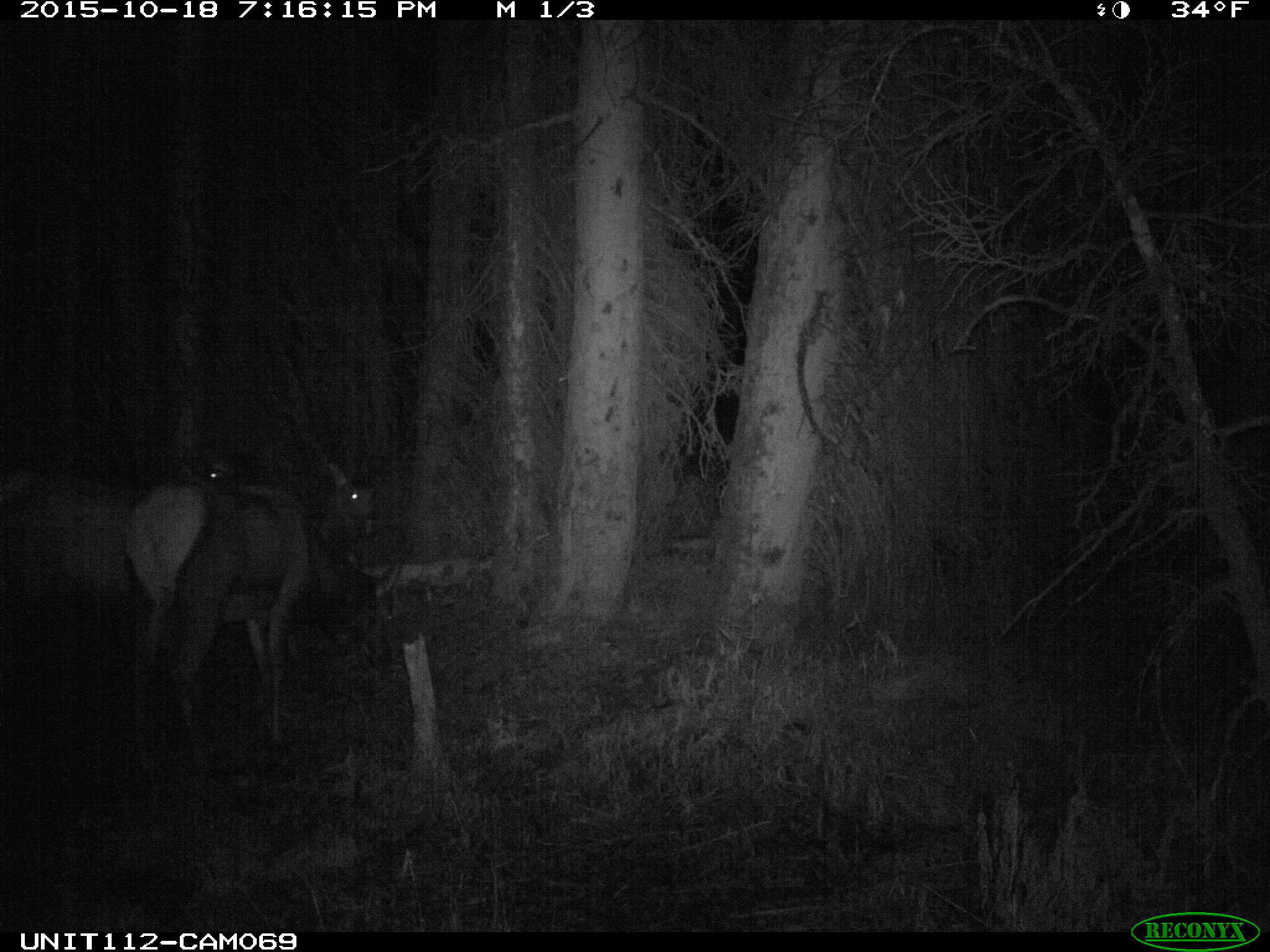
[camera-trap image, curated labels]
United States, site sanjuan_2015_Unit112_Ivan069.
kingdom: Animalia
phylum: Chordata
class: Mammalia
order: Artiodactyla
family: Cervidae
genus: Cervus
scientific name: Cervus elaphus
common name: red deer